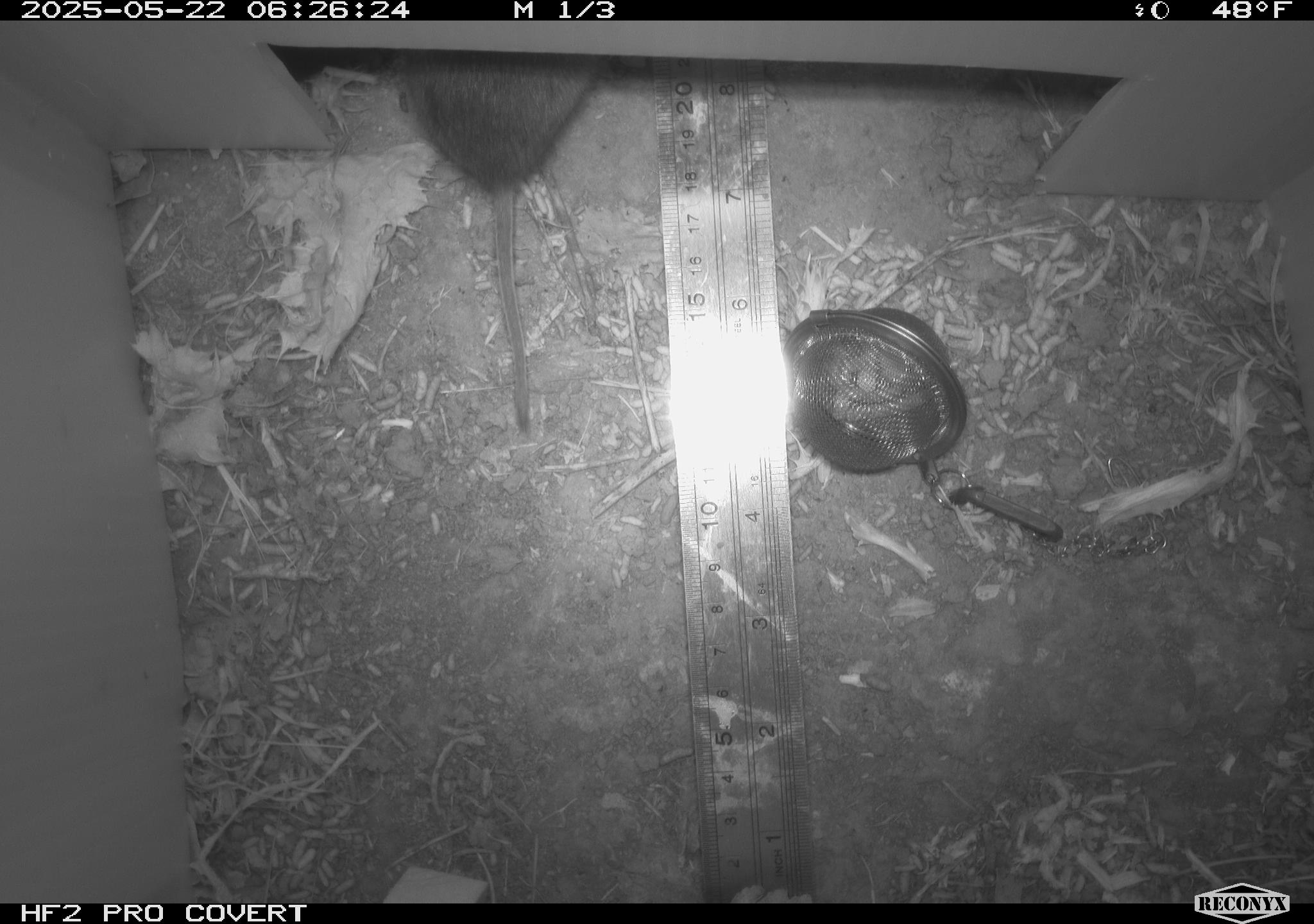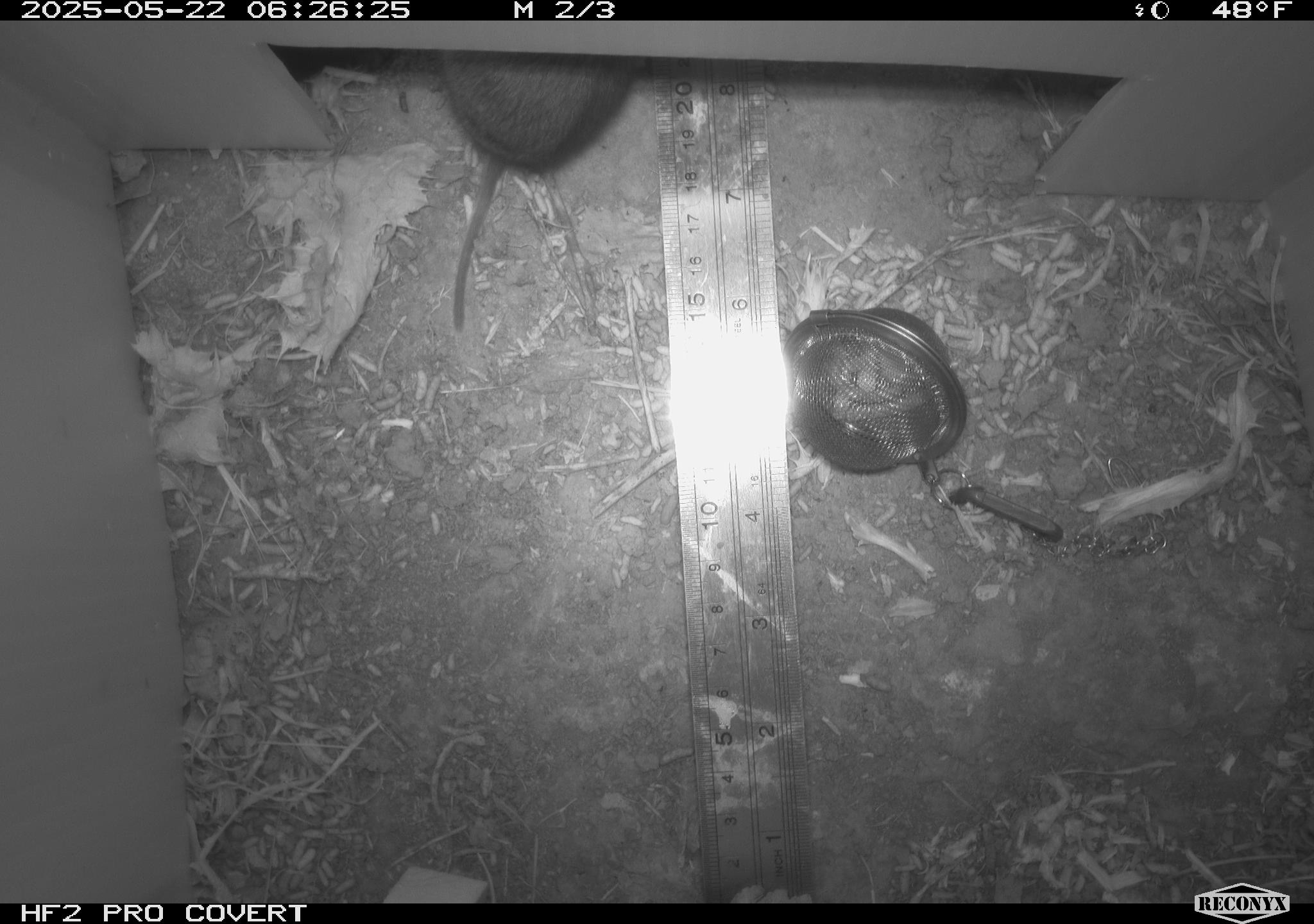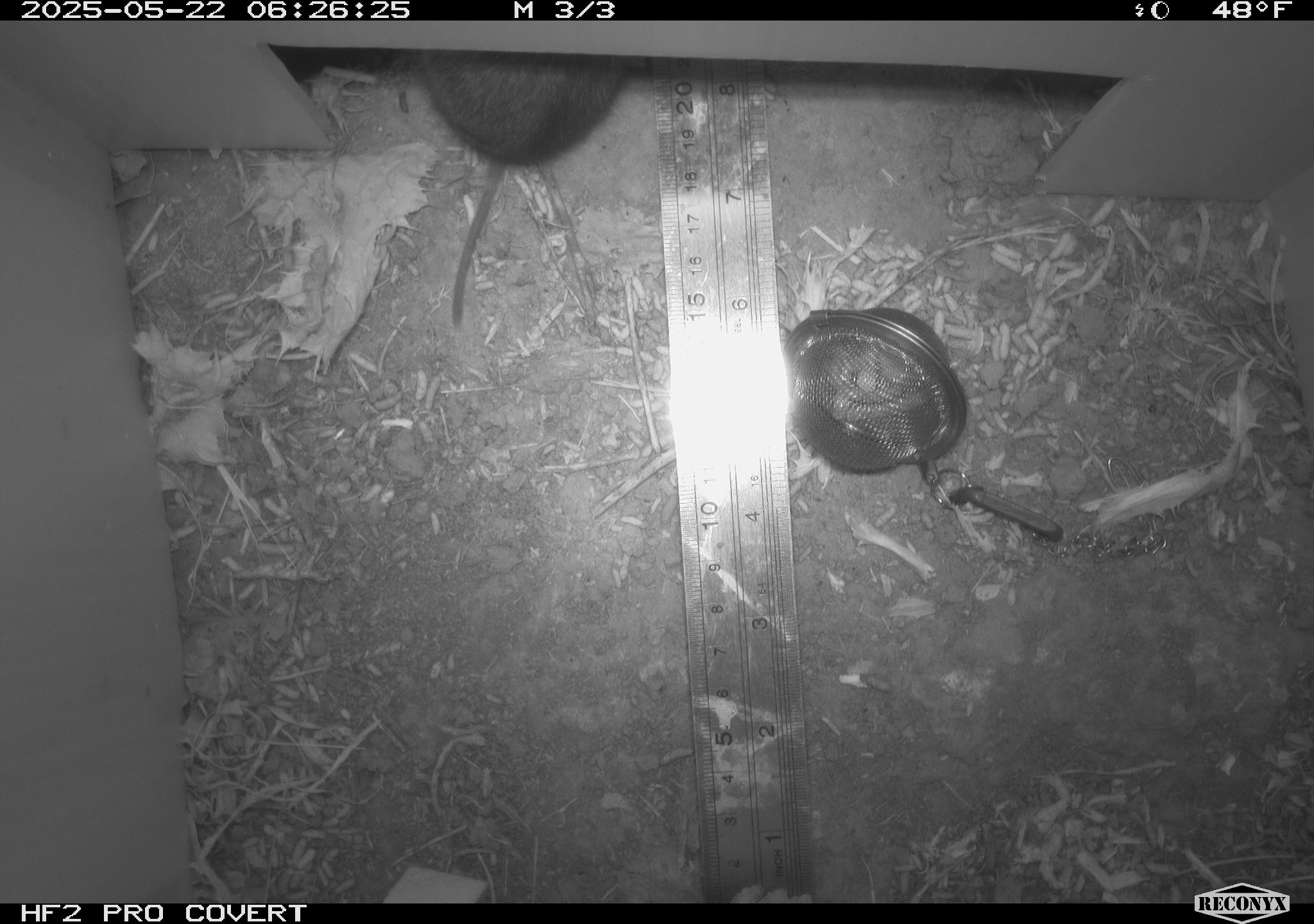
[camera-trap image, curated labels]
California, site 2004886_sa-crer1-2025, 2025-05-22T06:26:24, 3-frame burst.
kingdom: Animalia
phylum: Chordata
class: Mammalia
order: Rodentia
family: Cricetidae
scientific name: Arvicolinae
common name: voles, lemmings, and muskrats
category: arvicolinae subfamily